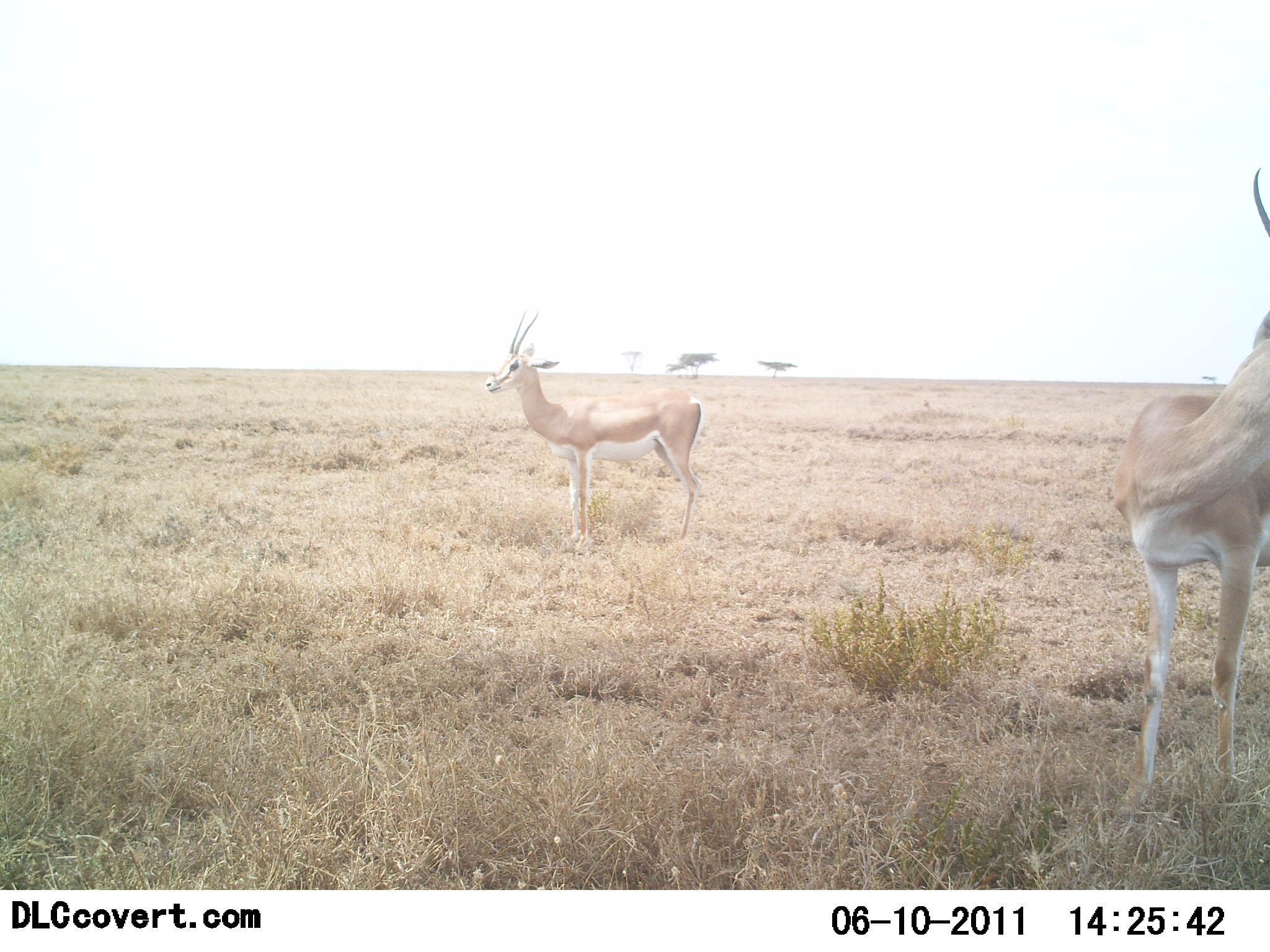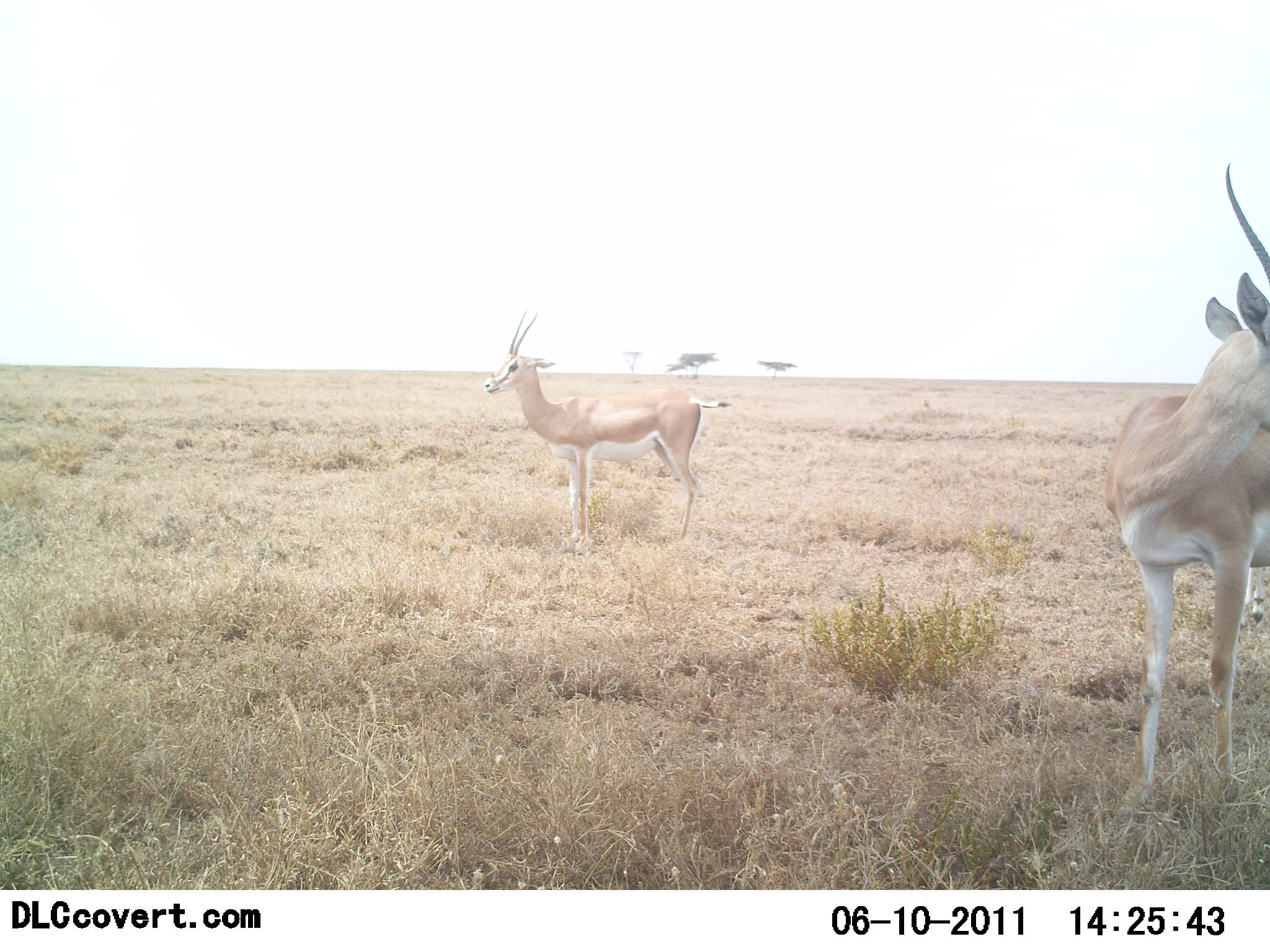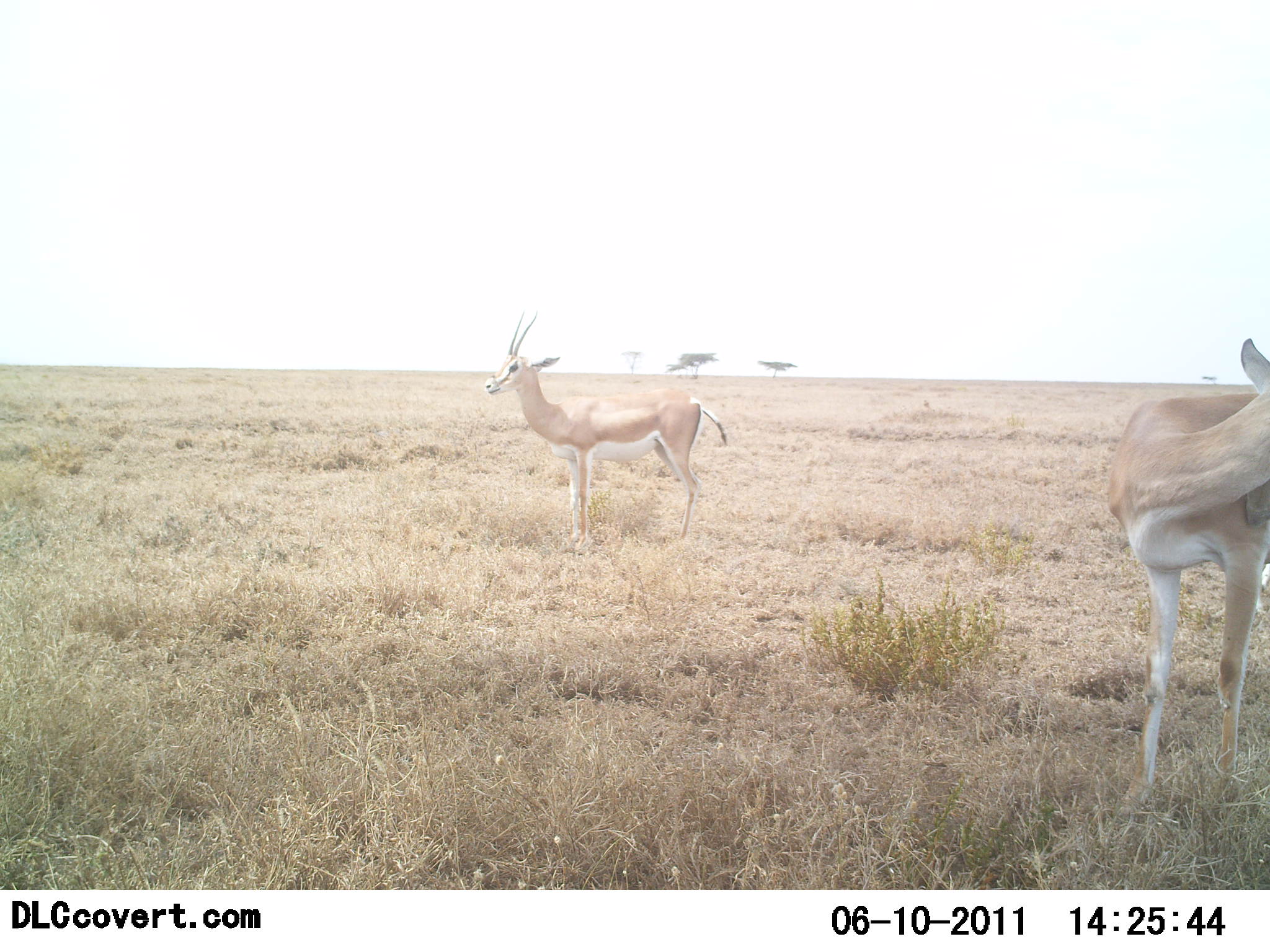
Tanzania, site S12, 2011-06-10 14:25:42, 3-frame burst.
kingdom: Animalia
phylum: Chordata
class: Mammalia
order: Artiodactyla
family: Bovidae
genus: Nanger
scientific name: Nanger granti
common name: grant's gazelle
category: gazellegrants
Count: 2.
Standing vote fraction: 100%.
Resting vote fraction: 0%.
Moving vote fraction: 0%.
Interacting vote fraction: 0%.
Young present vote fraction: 0%.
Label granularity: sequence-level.